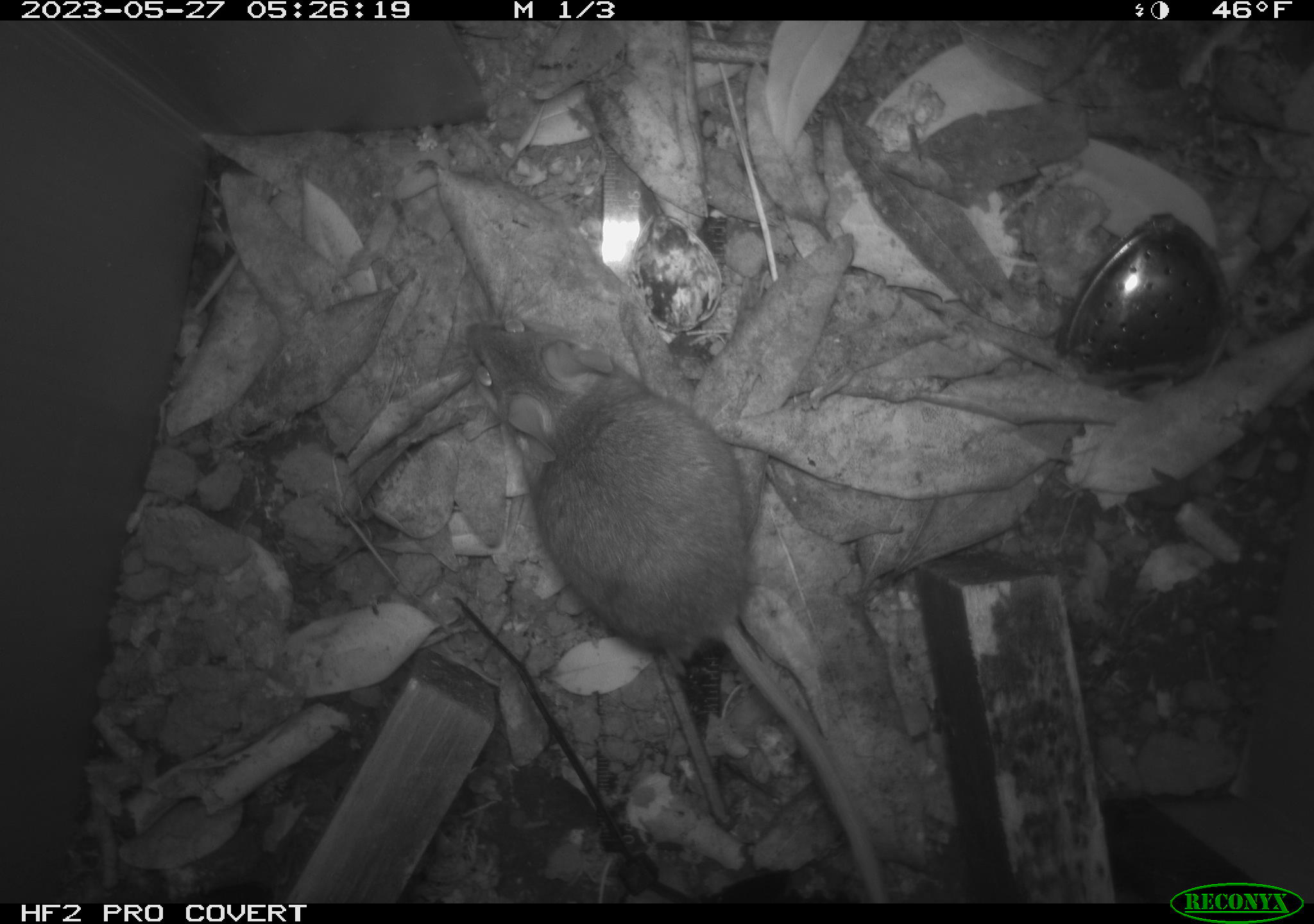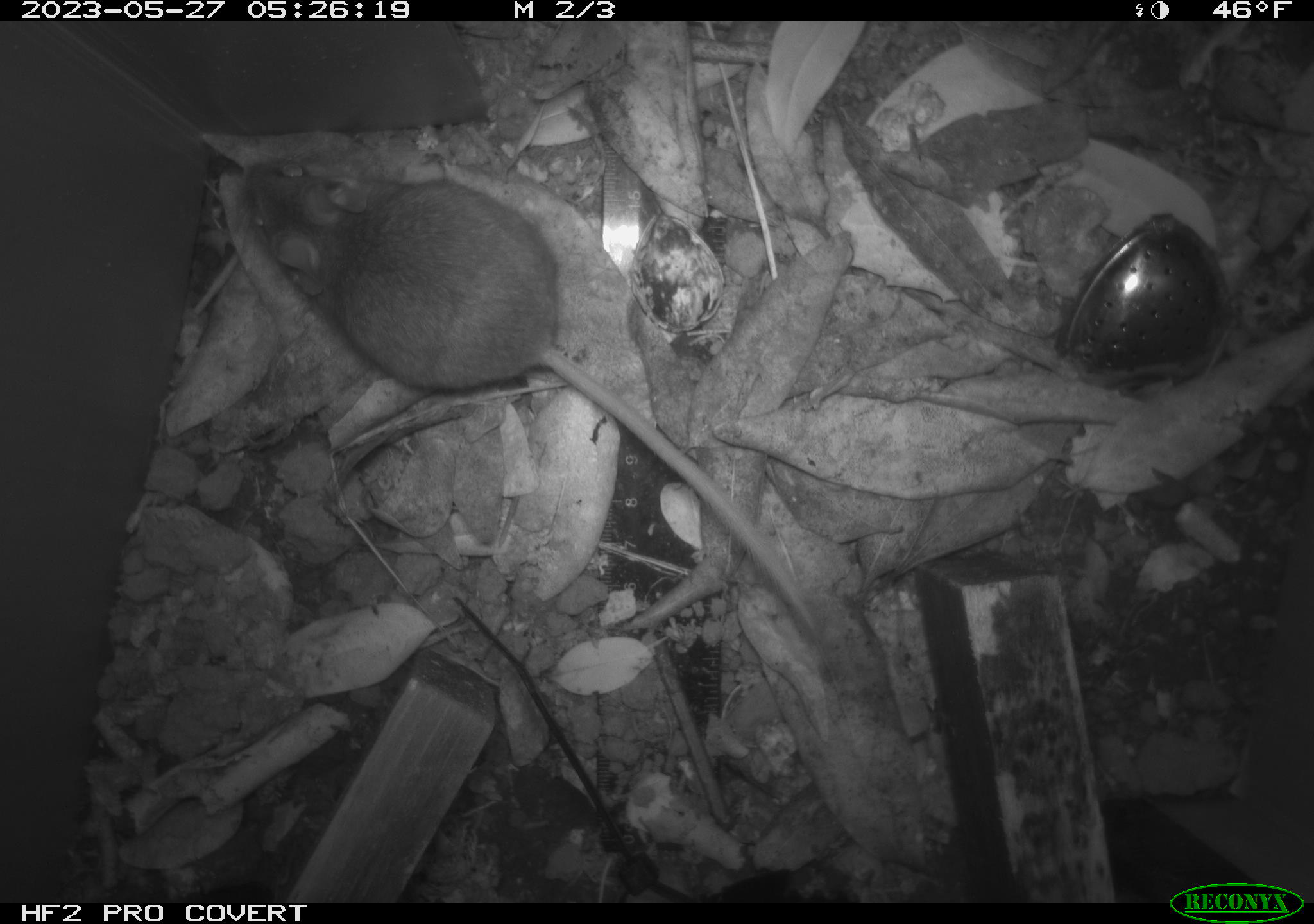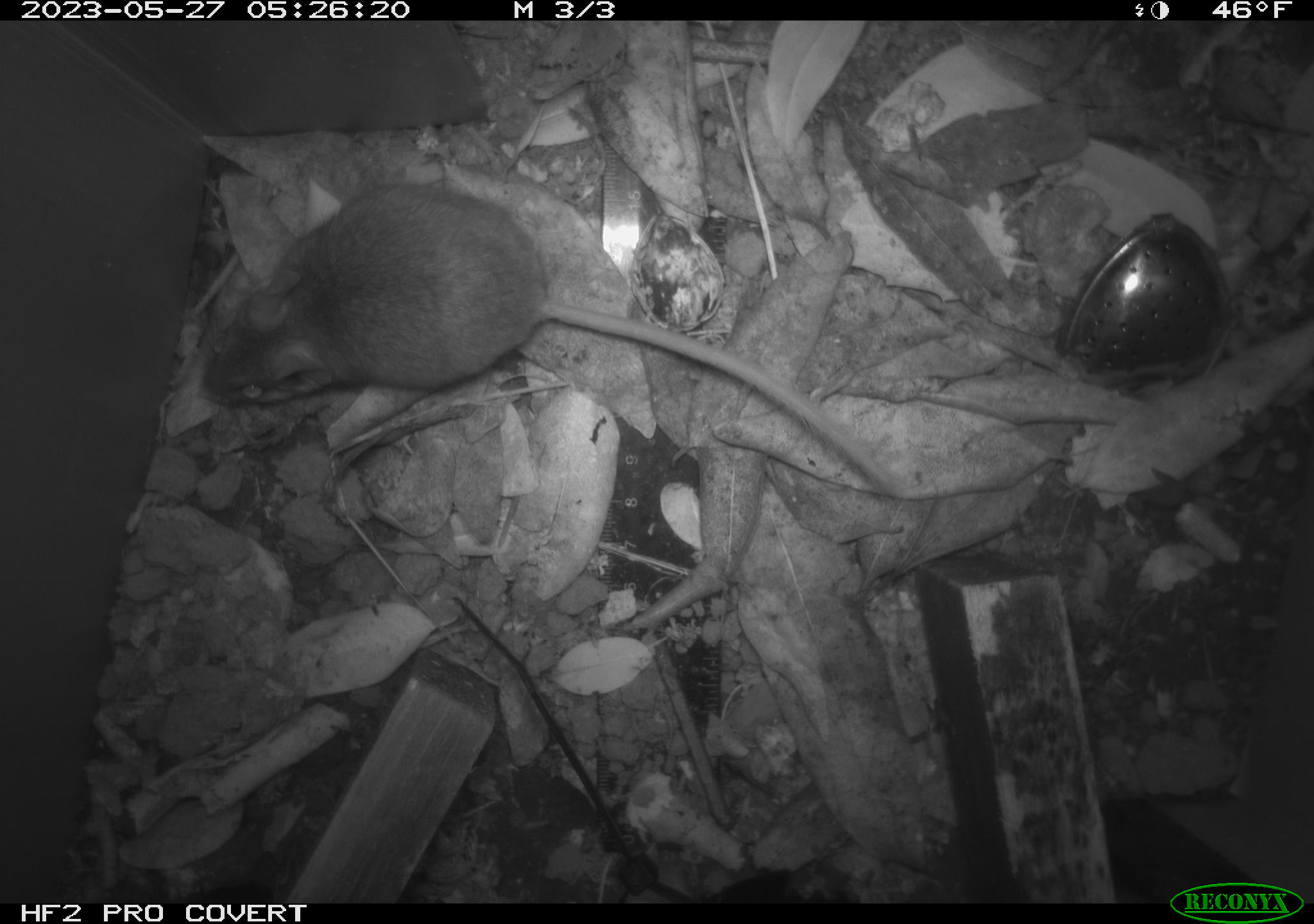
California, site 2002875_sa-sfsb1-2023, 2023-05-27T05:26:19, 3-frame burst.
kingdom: Animalia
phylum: Chordata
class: Mammalia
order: Rodentia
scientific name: Rodentia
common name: mouse species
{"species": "mouse species (Rodentia)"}